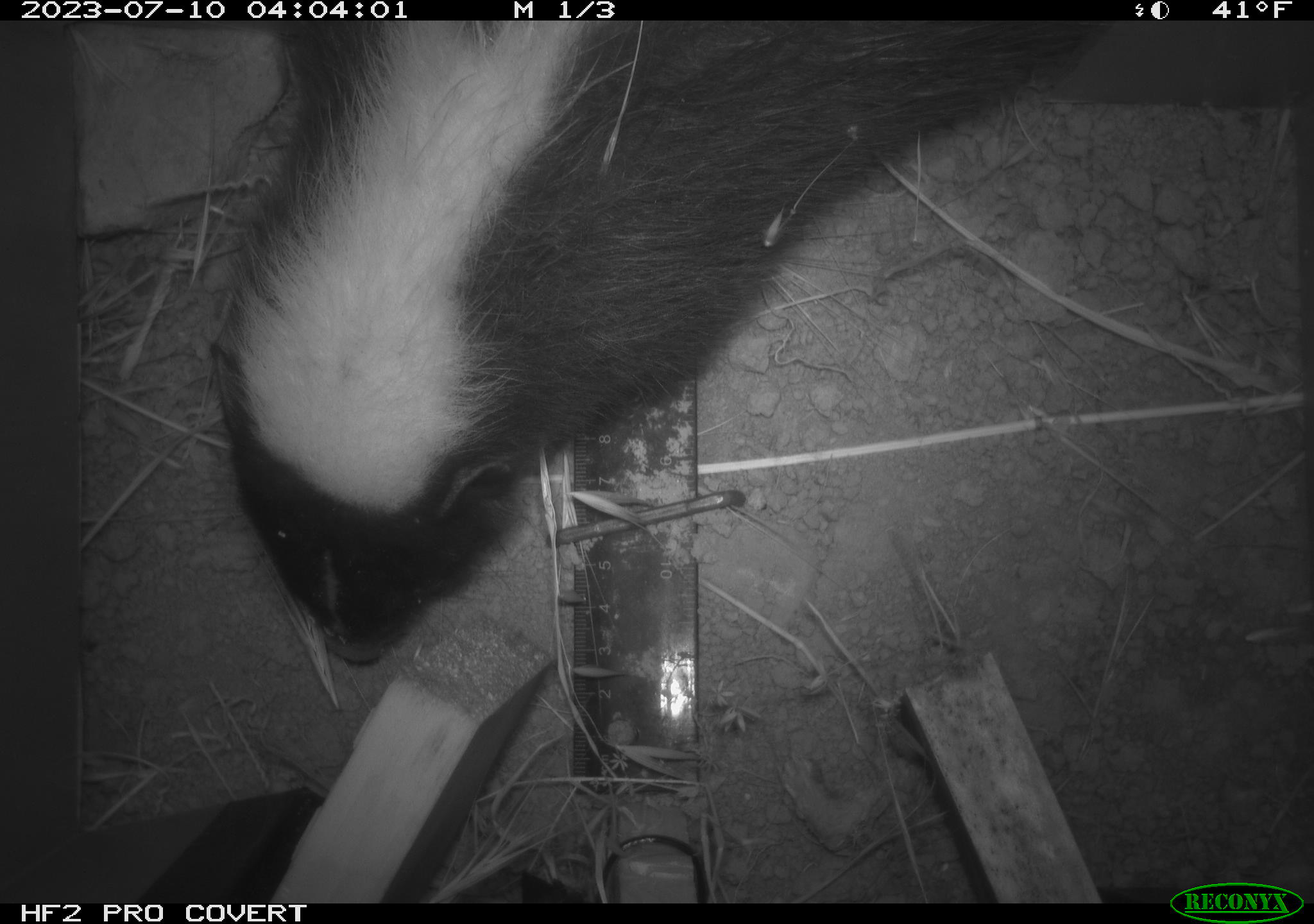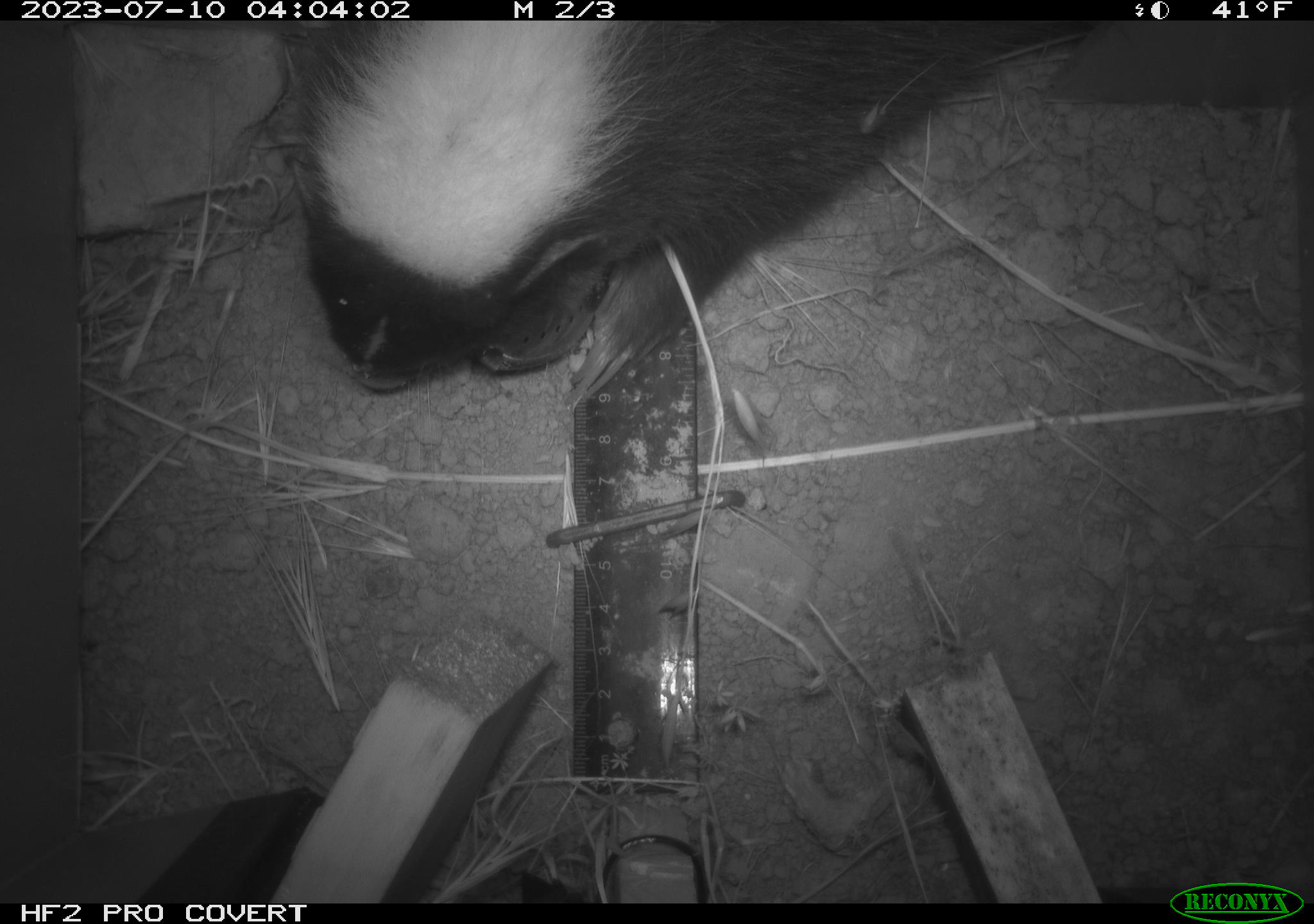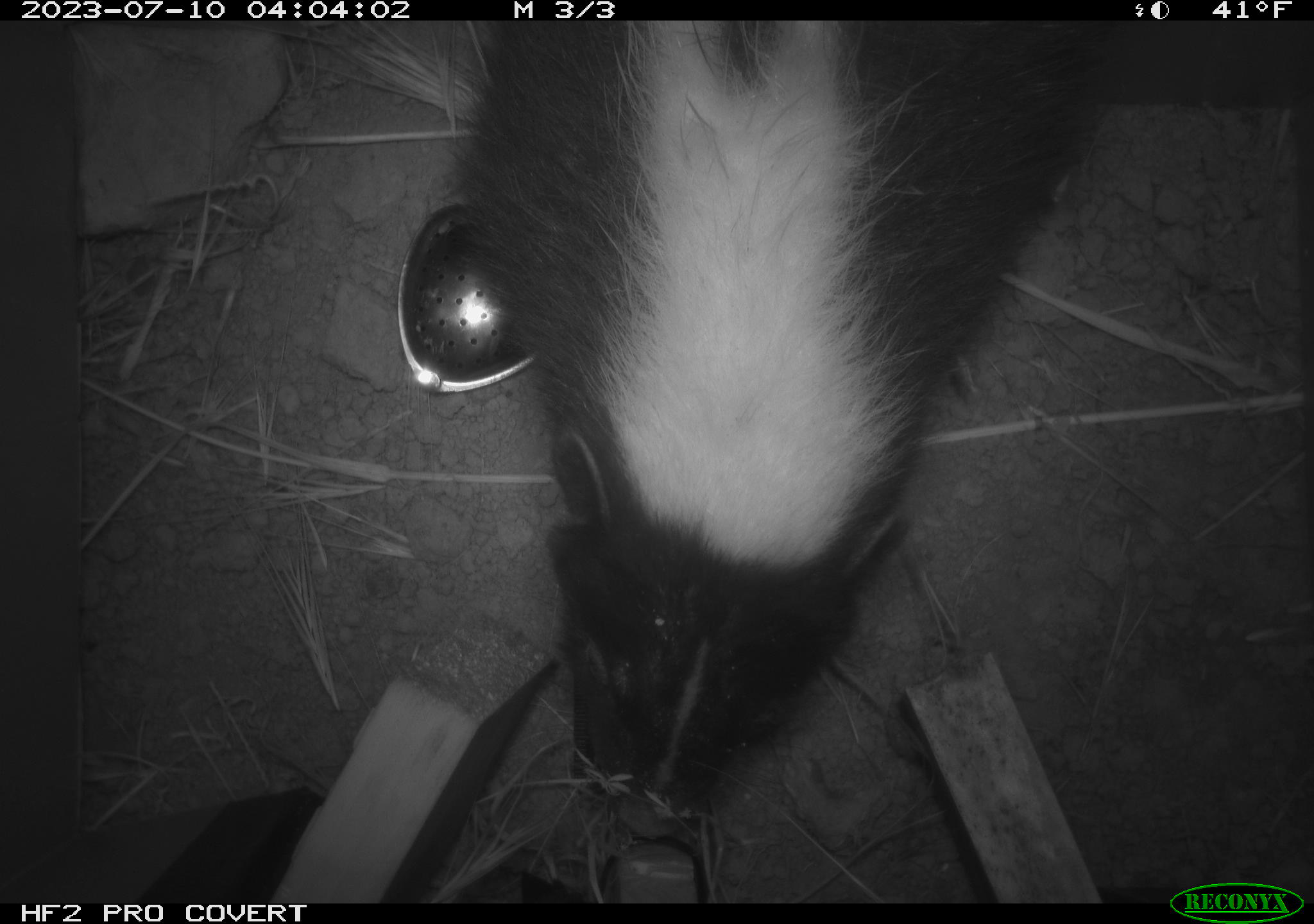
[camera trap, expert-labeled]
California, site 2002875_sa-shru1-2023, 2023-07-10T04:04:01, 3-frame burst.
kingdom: Animalia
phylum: Chordata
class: Mammalia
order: Carnivora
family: Mephitidae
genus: Mephitis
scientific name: Mephitis mephitis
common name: striped skunk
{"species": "striped skunk (Mephitis mephitis)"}